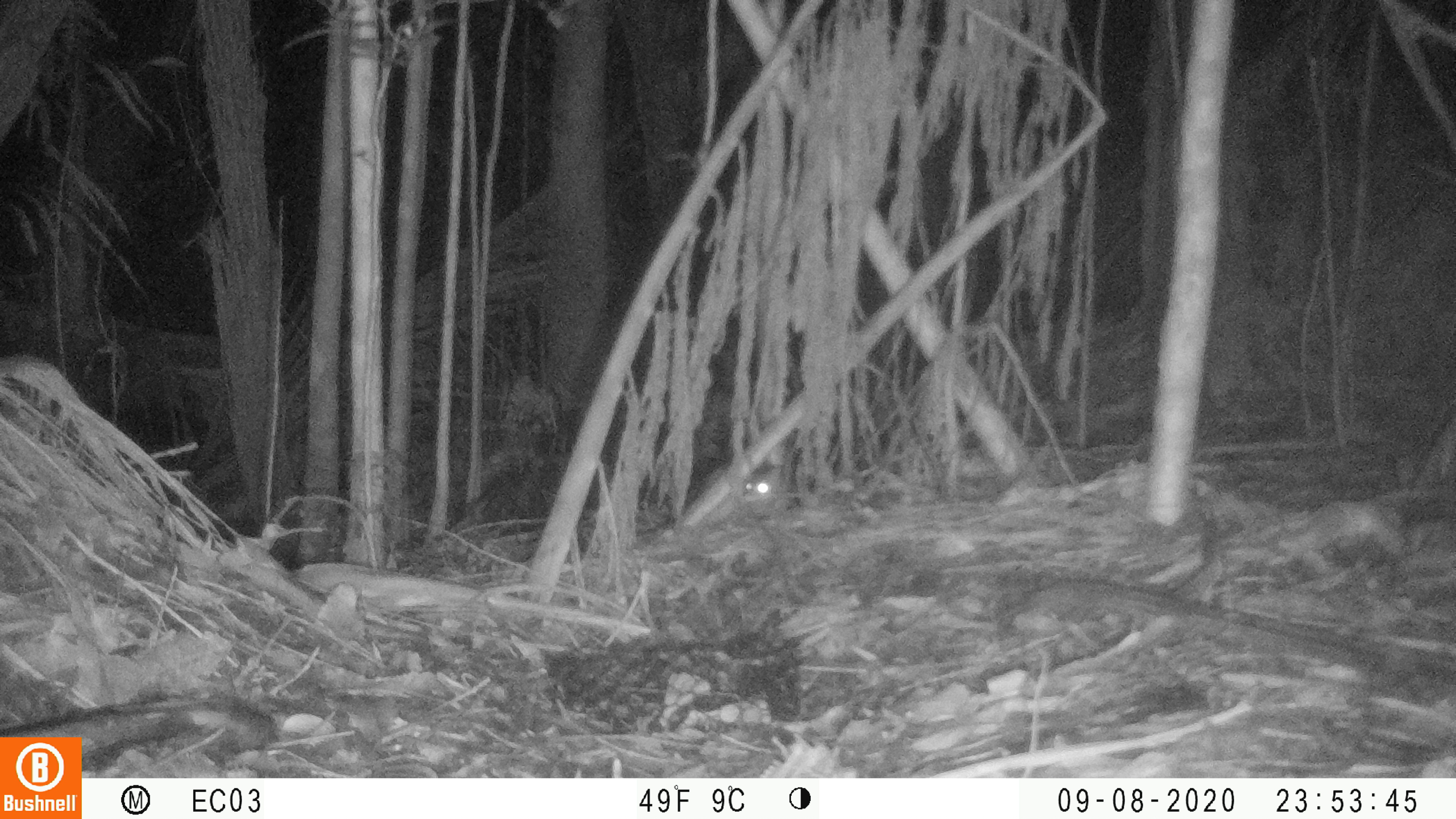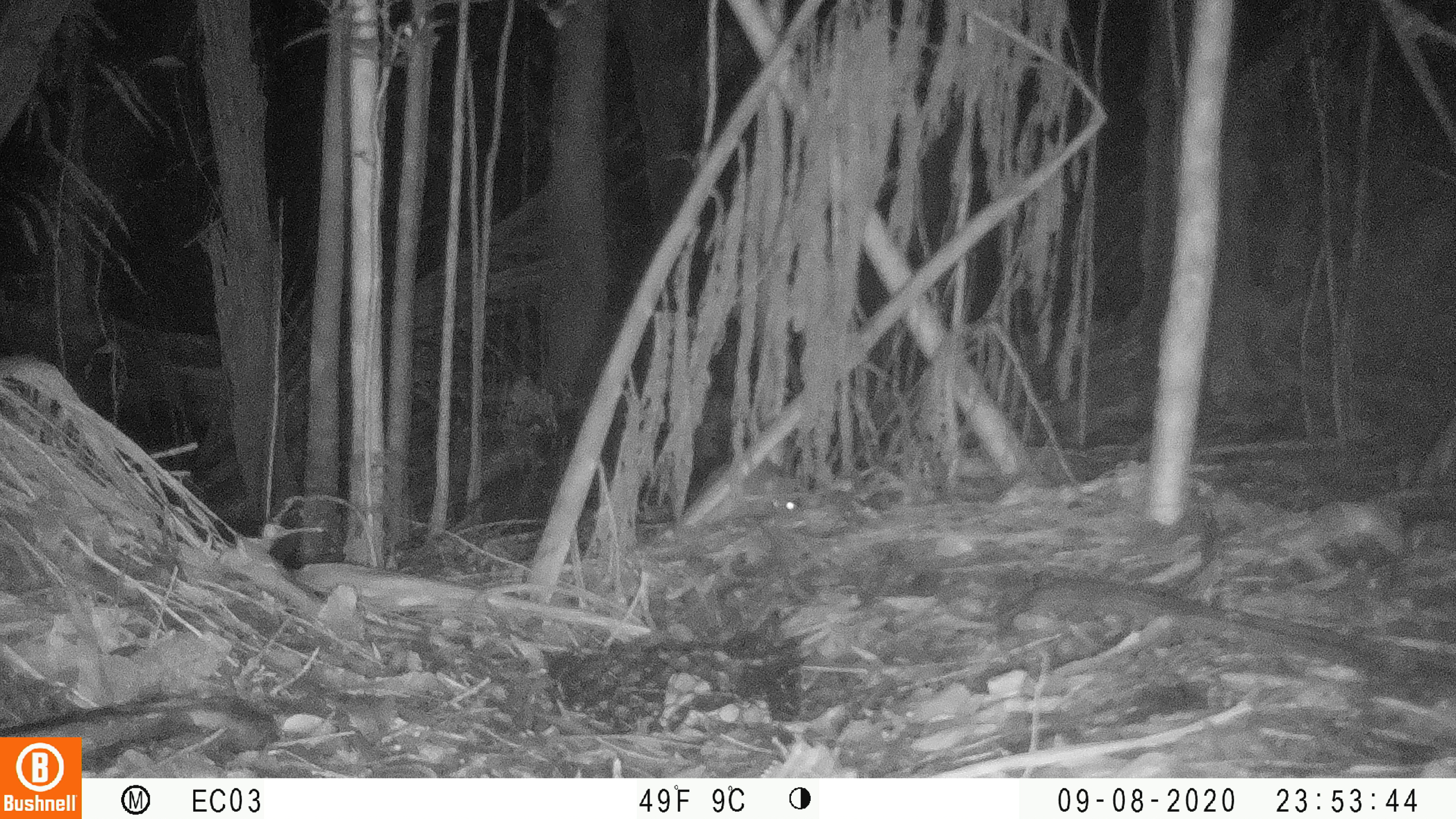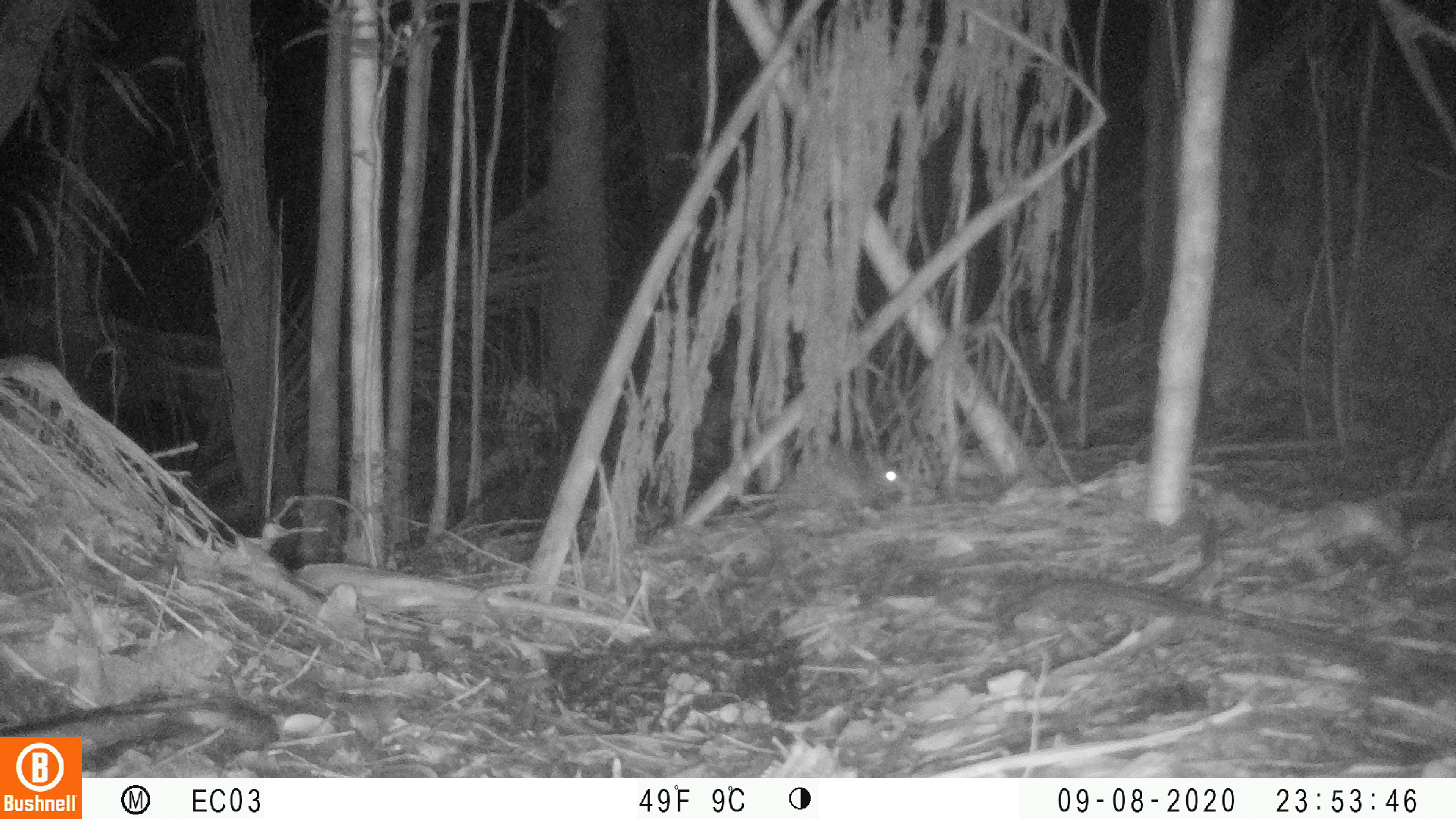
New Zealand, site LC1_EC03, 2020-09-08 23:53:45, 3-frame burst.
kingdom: Animalia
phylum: Chordata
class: Mammalia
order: Rodentia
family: Muridae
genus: Rattus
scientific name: Rattus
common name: rat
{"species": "rat (Rattus)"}